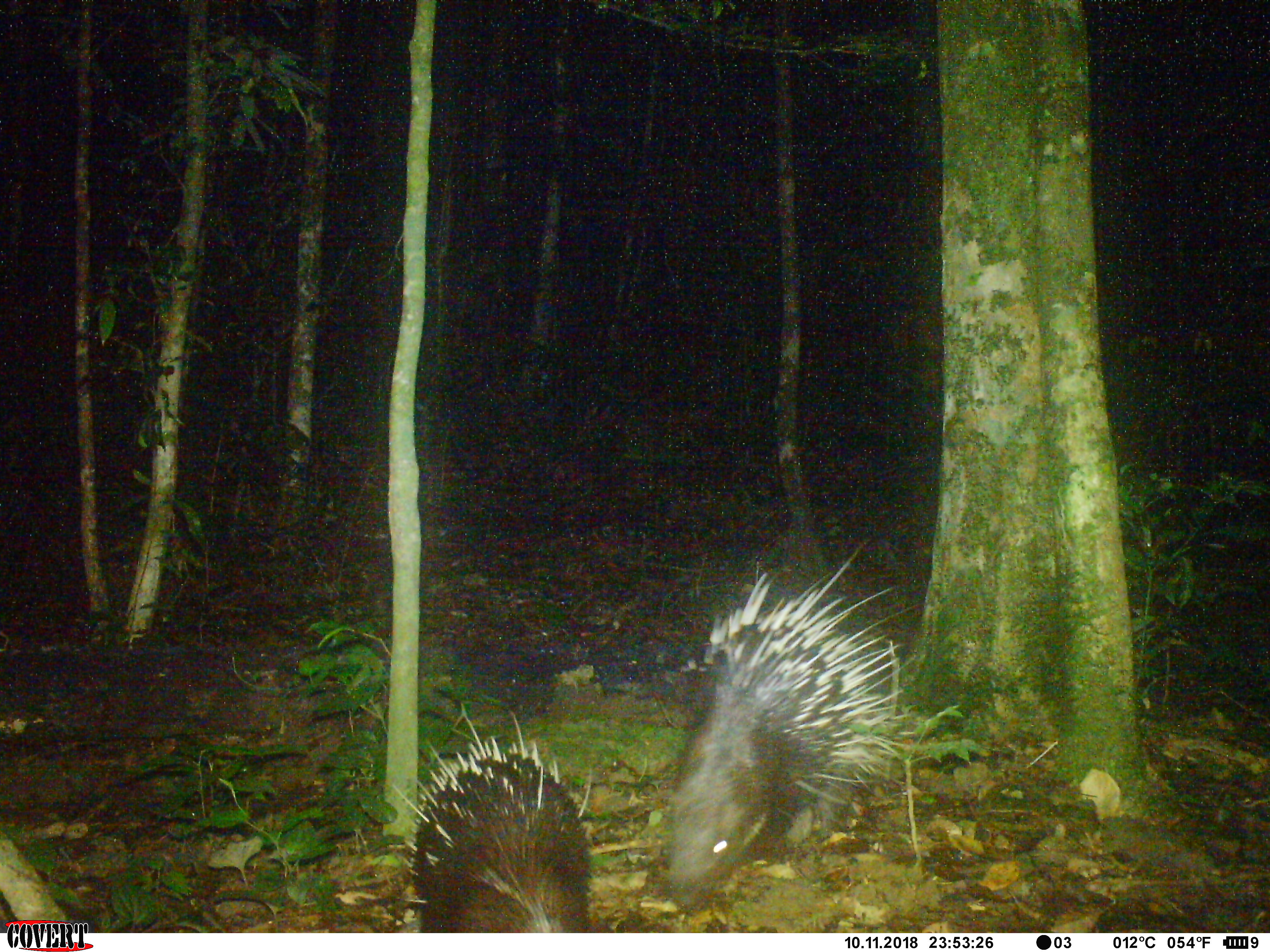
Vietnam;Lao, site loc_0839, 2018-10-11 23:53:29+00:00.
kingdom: Animalia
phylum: Chordata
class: Mammalia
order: Rodentia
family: Hystricidae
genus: Hystrix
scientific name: Hystrix brachyura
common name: malayan porcupine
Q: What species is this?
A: Malayan porcupine (Hystrix brachyura).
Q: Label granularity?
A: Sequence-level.